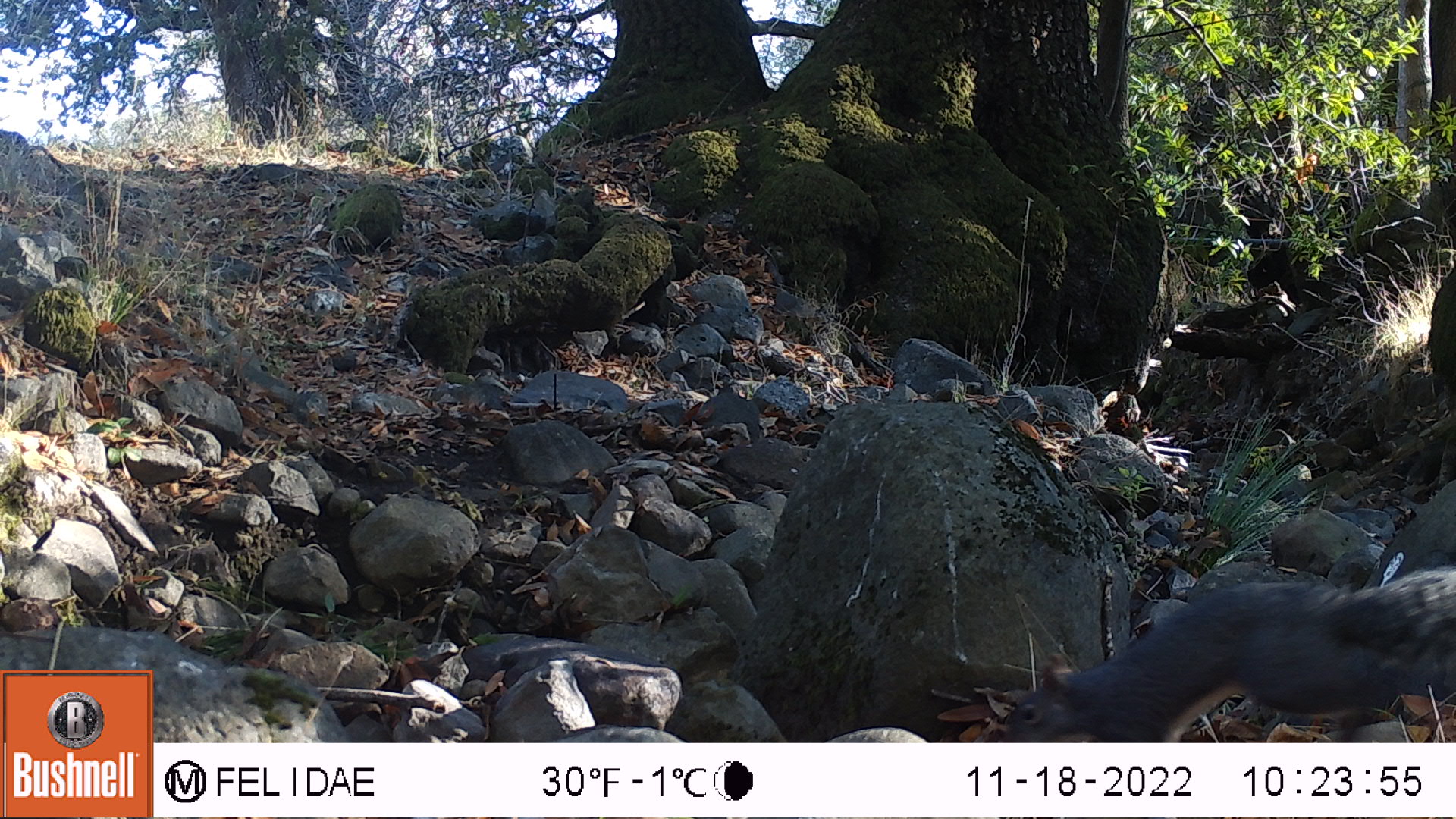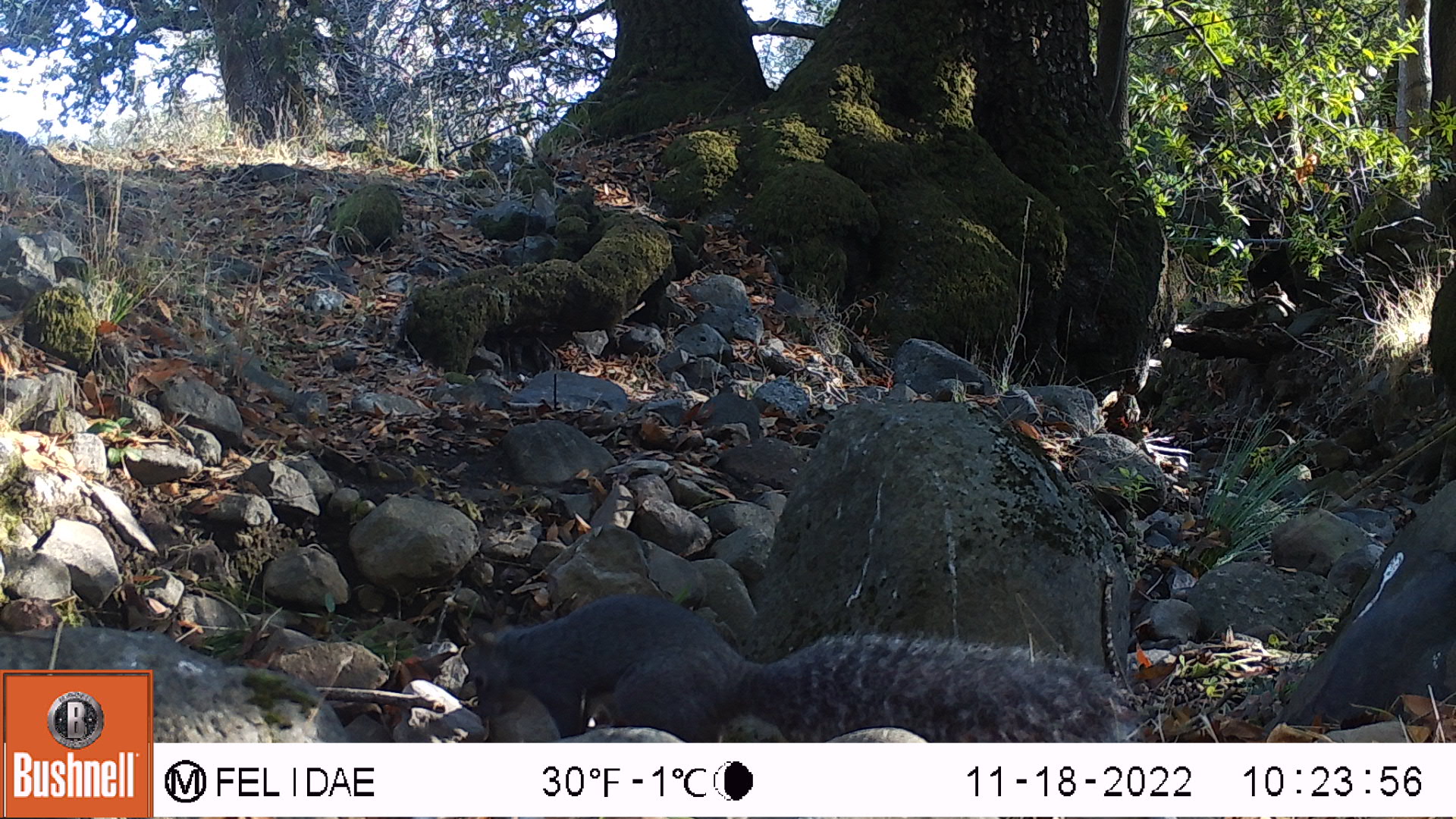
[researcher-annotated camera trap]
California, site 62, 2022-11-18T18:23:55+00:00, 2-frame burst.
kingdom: Animalia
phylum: Chordata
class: Mammalia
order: Rodentia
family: Sciuridae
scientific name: Sciuridae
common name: squirrel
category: unknown squirrel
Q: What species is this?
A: Unknown squirrel (squirrel) (Sciuridae).